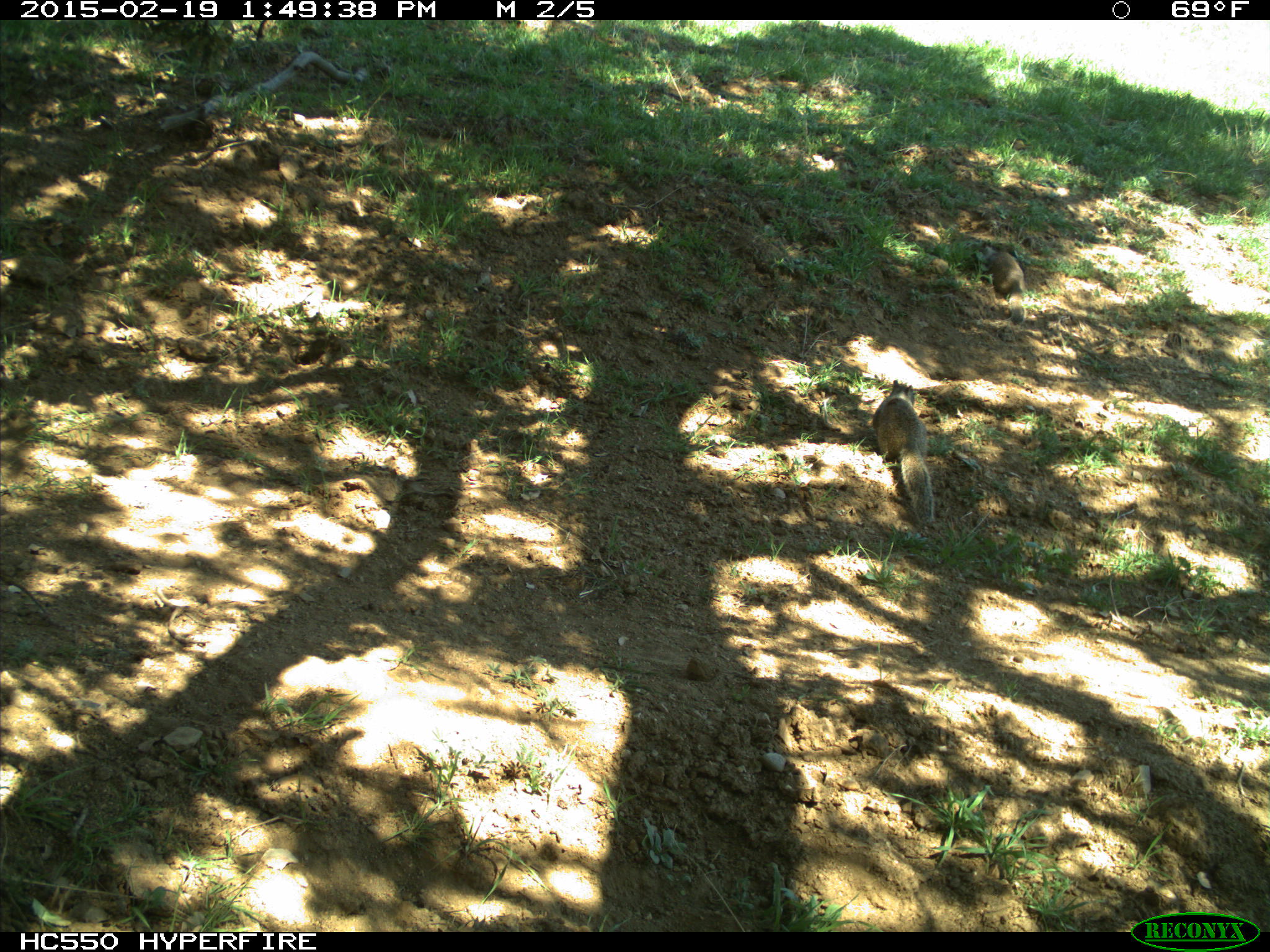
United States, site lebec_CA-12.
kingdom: Animalia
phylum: Chordata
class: Mammalia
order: Rodentia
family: Sciuridae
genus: Otospermophilus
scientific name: Otospermophilus beecheyi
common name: california ground squirrel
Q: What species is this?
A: Otospermophilus beecheyi (california ground squirrel).